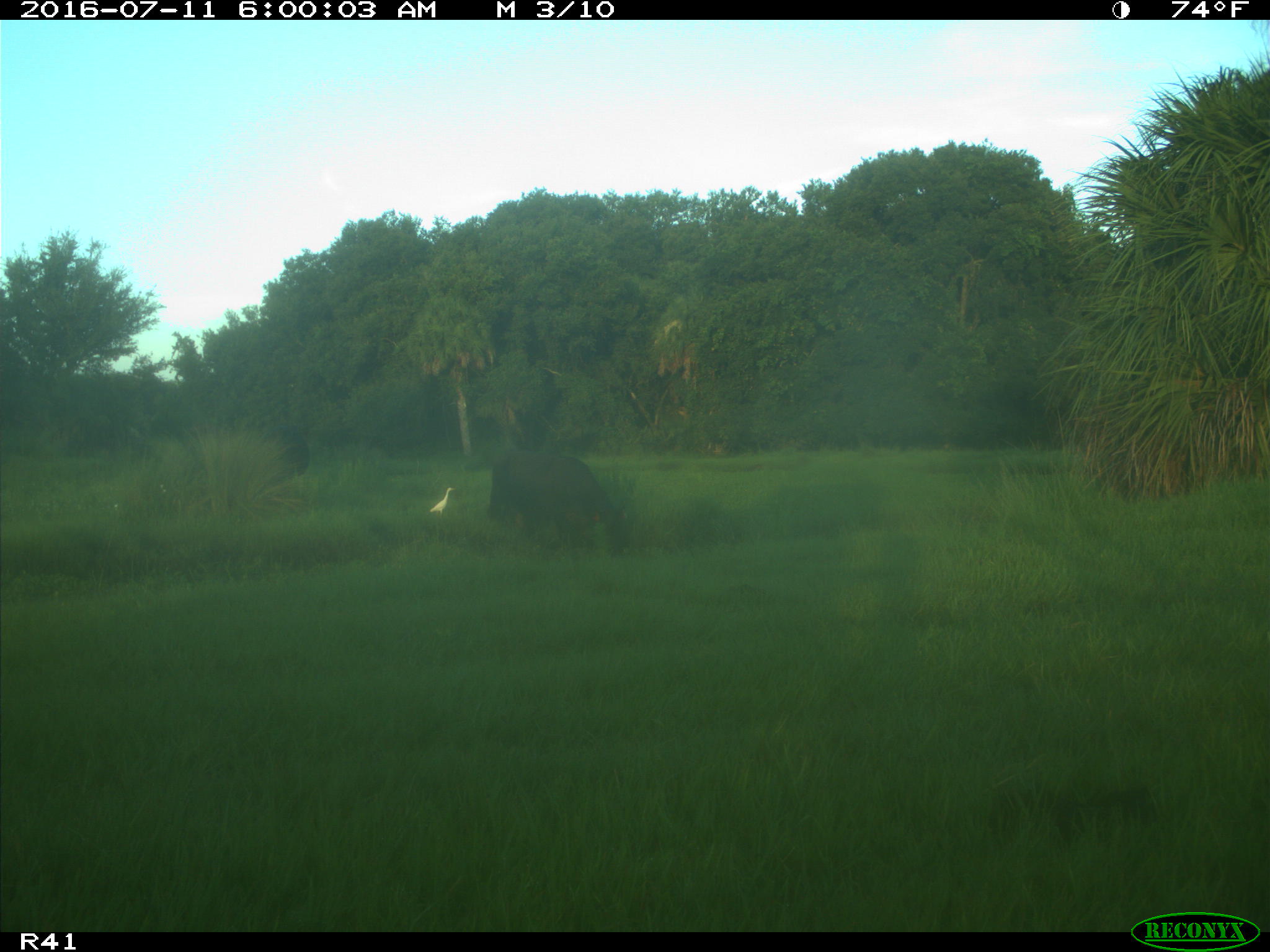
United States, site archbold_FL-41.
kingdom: Animalia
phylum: Chordata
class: Mammalia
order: Artiodactyla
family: Bovidae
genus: Bos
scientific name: Bos taurus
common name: domestic cow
Bos taurus (domestic cow).